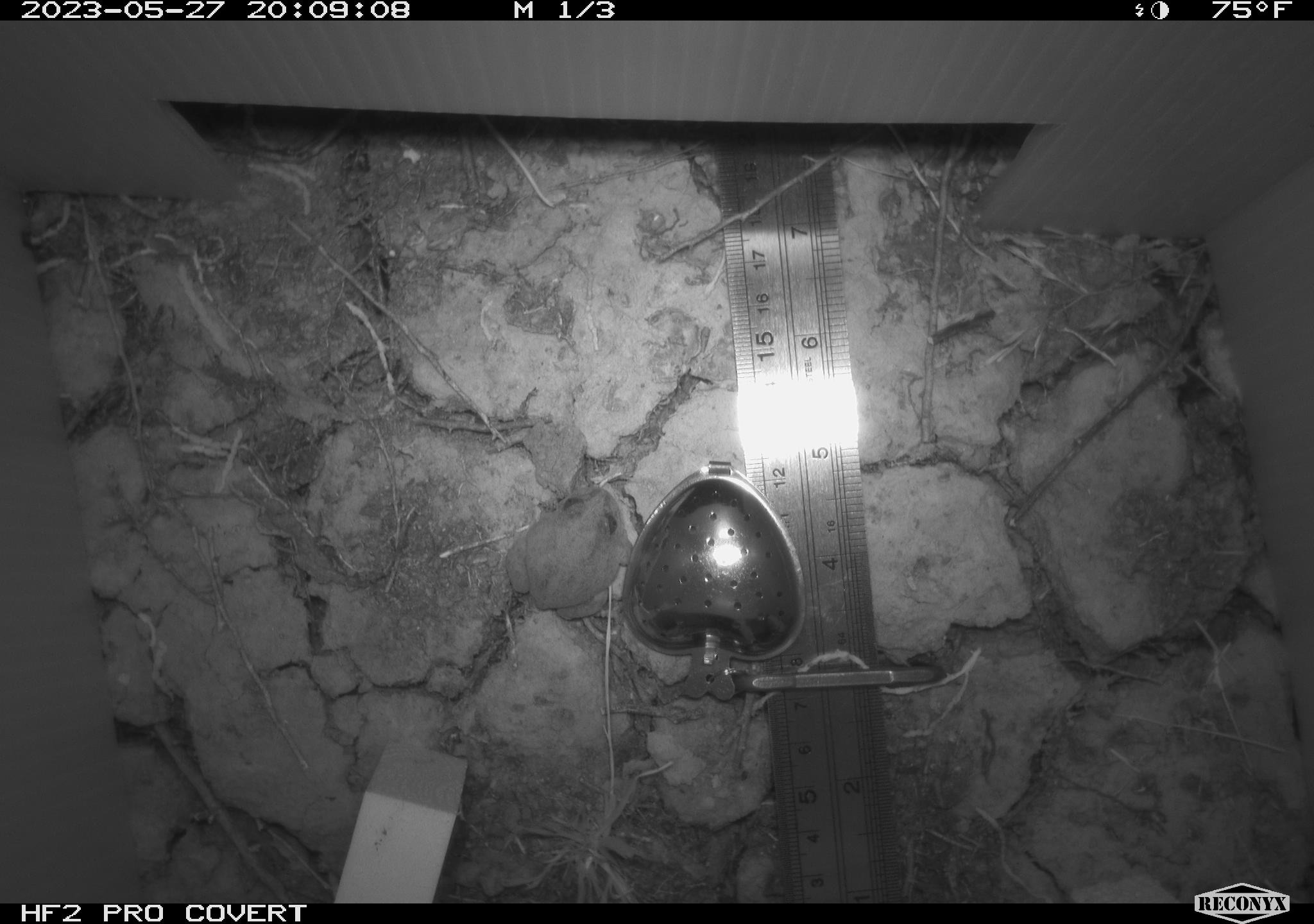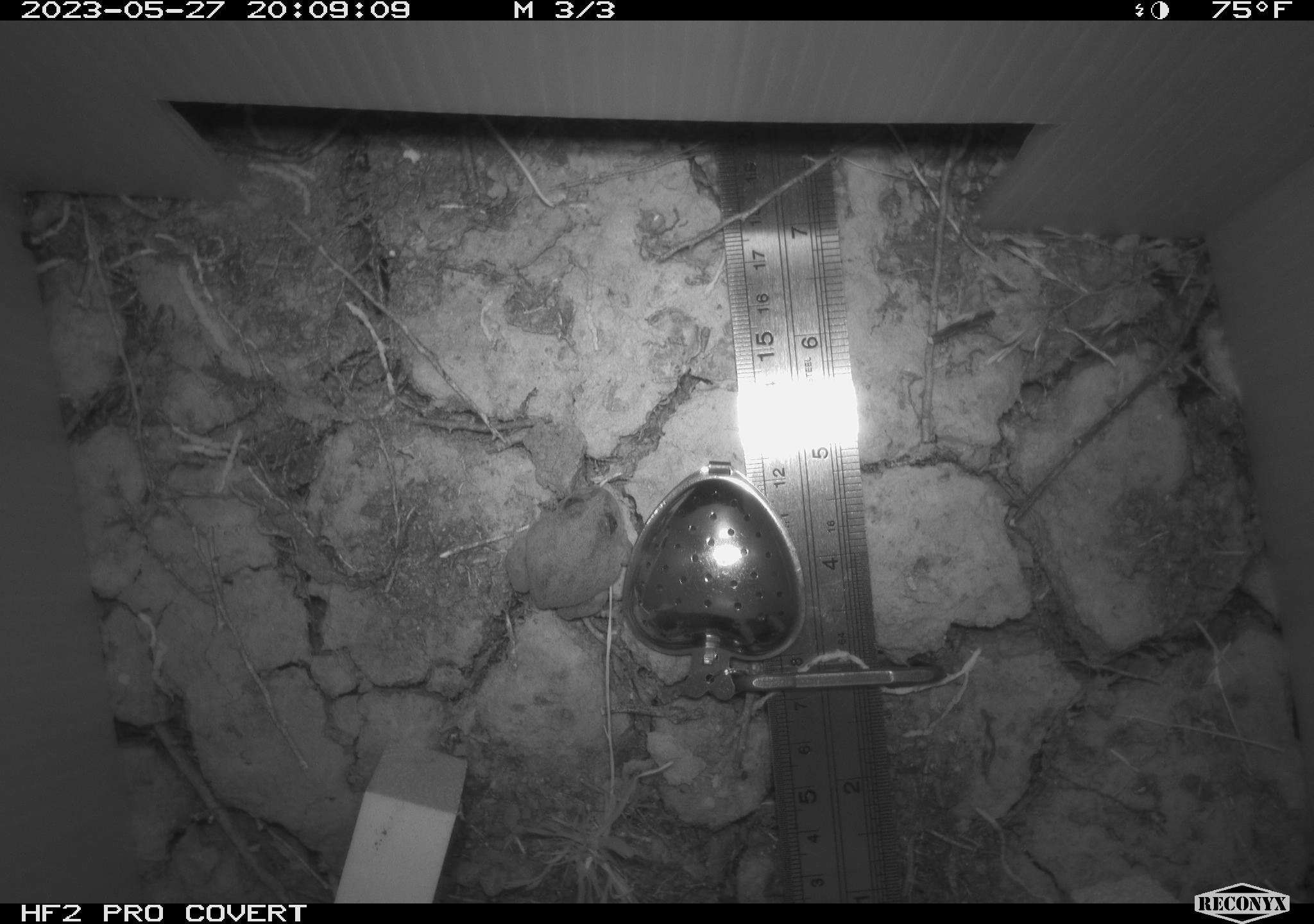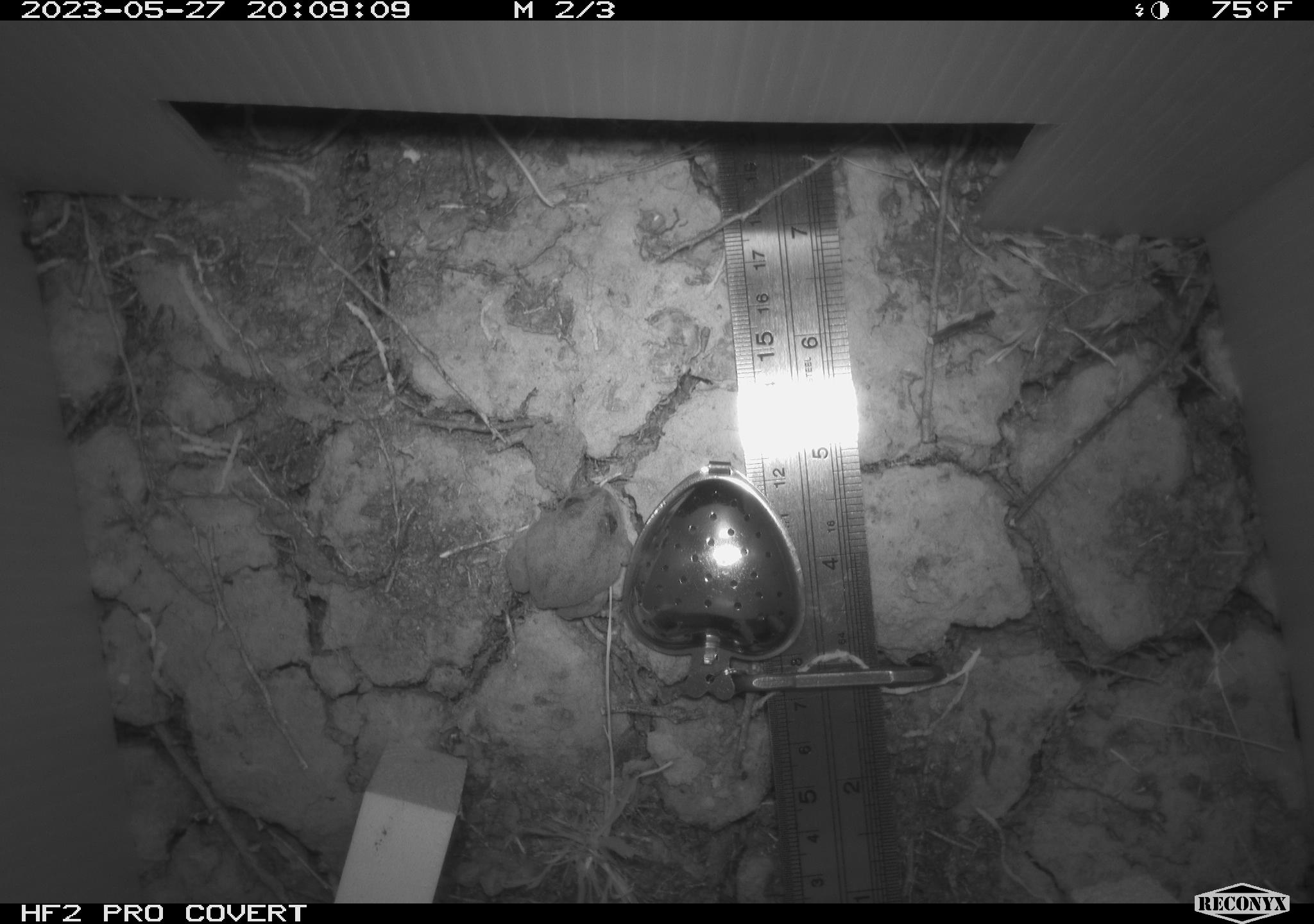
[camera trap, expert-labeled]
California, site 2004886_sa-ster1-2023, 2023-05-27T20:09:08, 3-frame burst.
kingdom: Animalia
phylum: Chordata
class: Amphibia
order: Anura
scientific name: Anura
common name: frogs